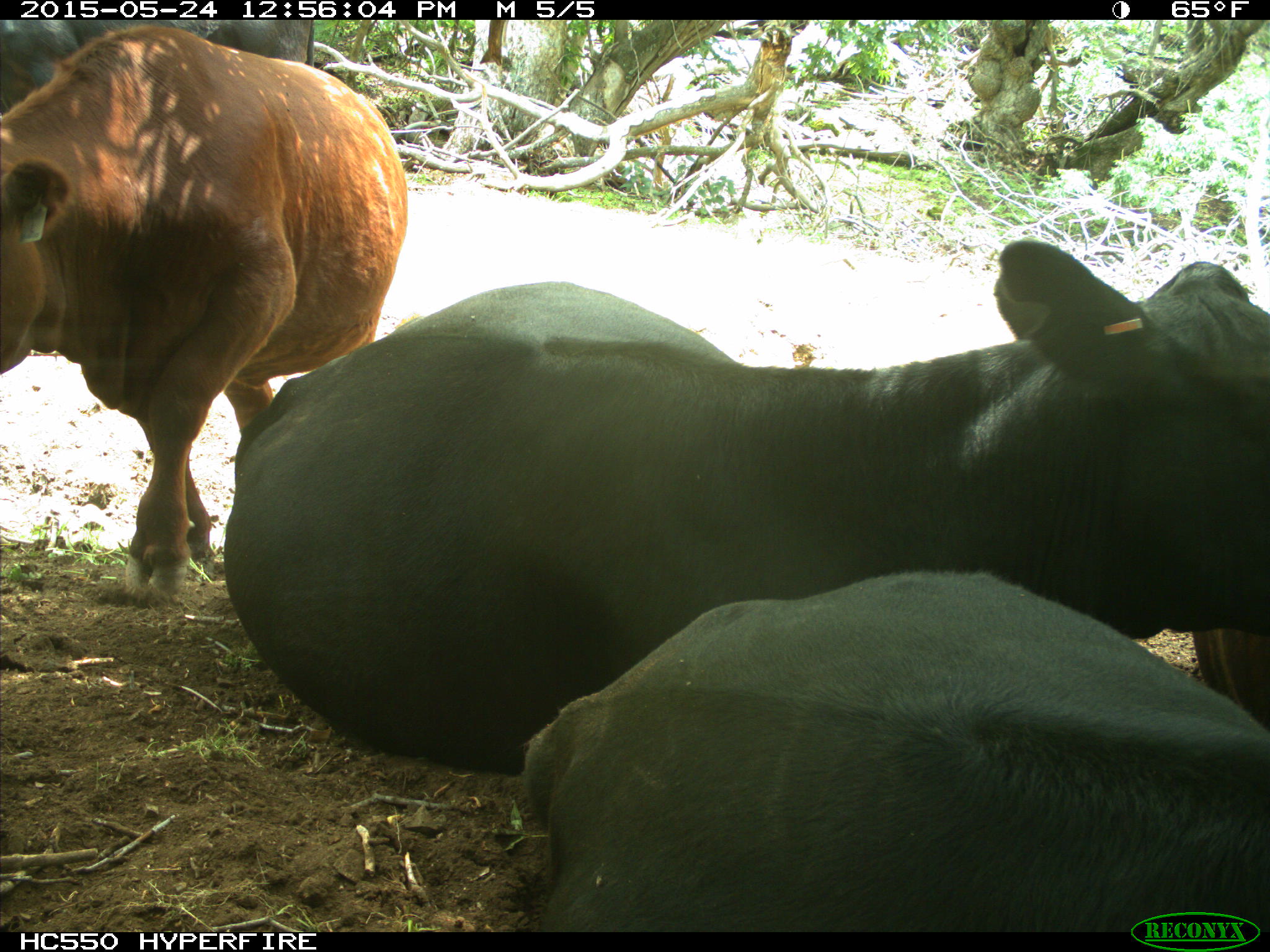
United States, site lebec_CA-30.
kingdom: Animalia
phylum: Chordata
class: Mammalia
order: Artiodactyla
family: Bovidae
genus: Bos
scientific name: Bos taurus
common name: domestic cow